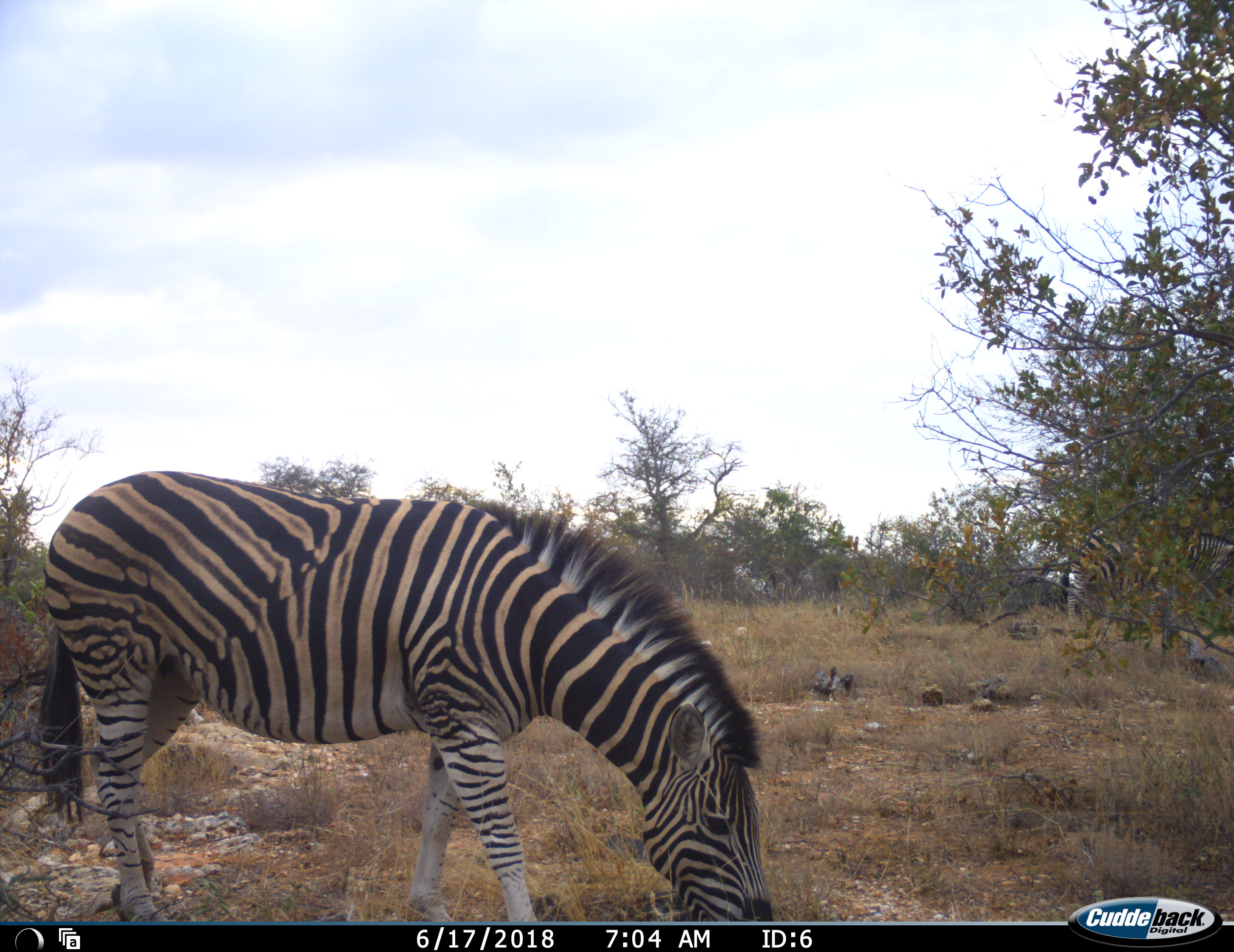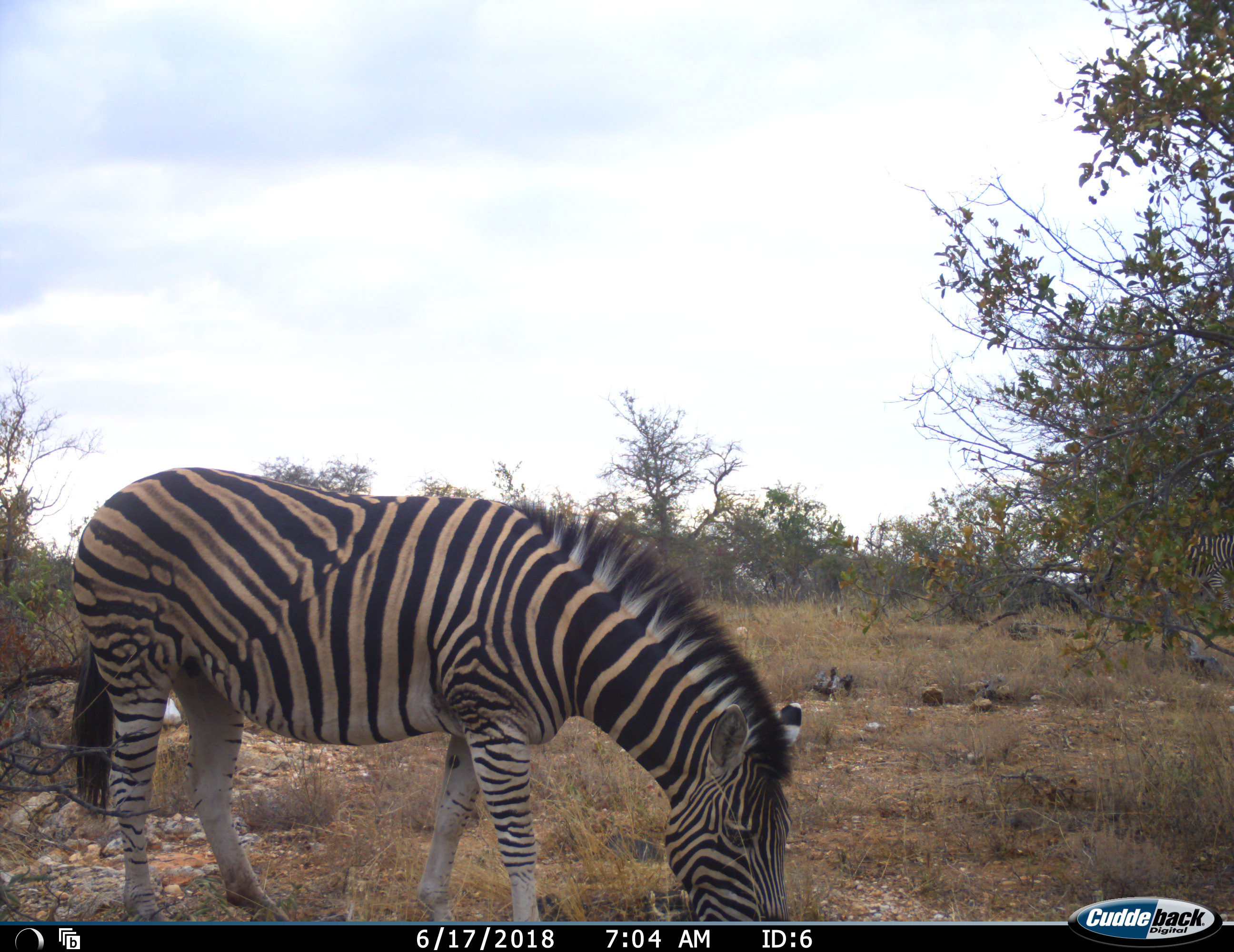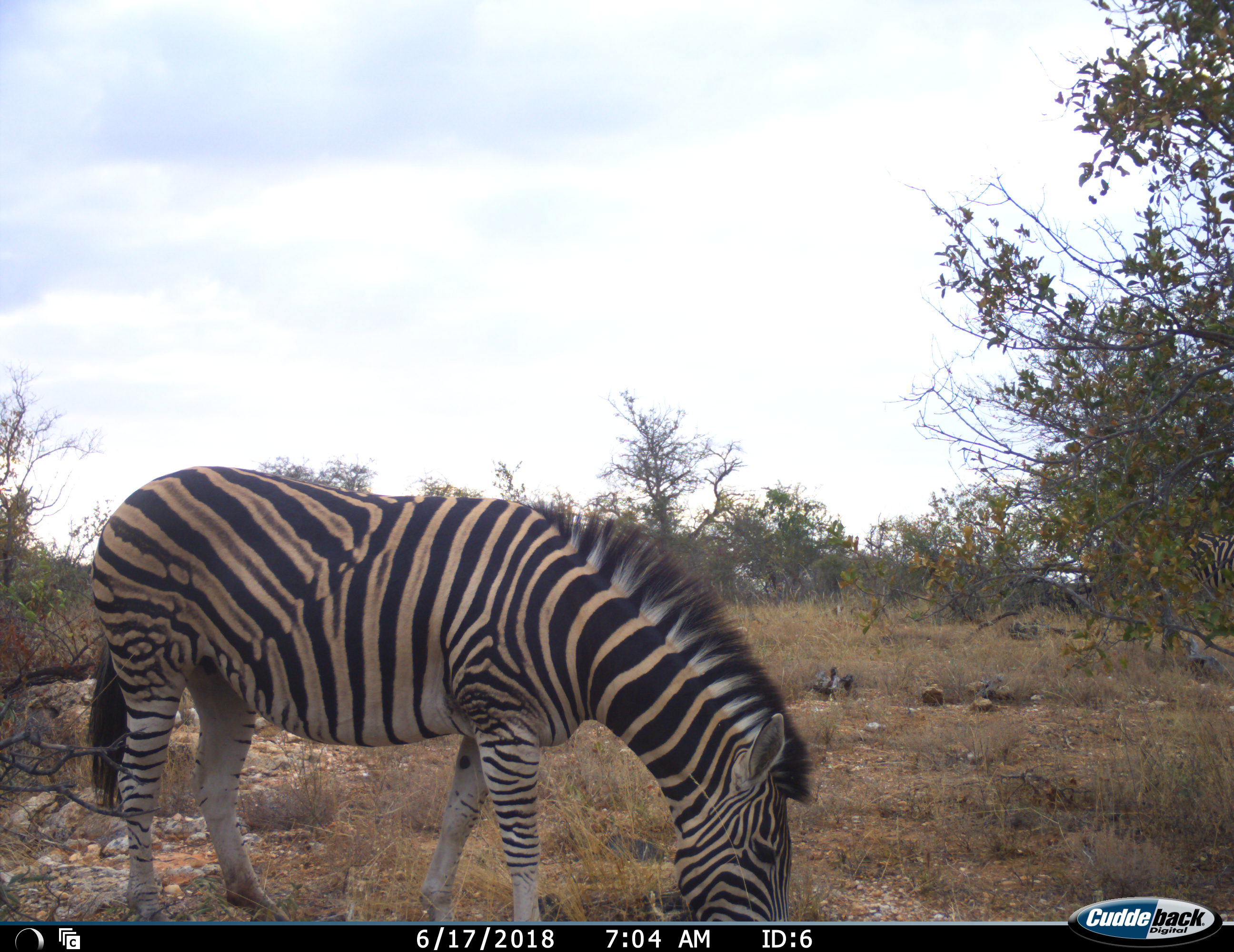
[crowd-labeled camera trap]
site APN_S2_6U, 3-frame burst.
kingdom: Animalia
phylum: Chordata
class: Mammalia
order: Perissodactyla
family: Equidae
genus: Equus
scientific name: Equus quagga burchellii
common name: burchell's zebra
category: zebraburchells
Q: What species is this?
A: Zebraburchells (burchell's zebra) (Equus quagga burchellii).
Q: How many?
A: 1.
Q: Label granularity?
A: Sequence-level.